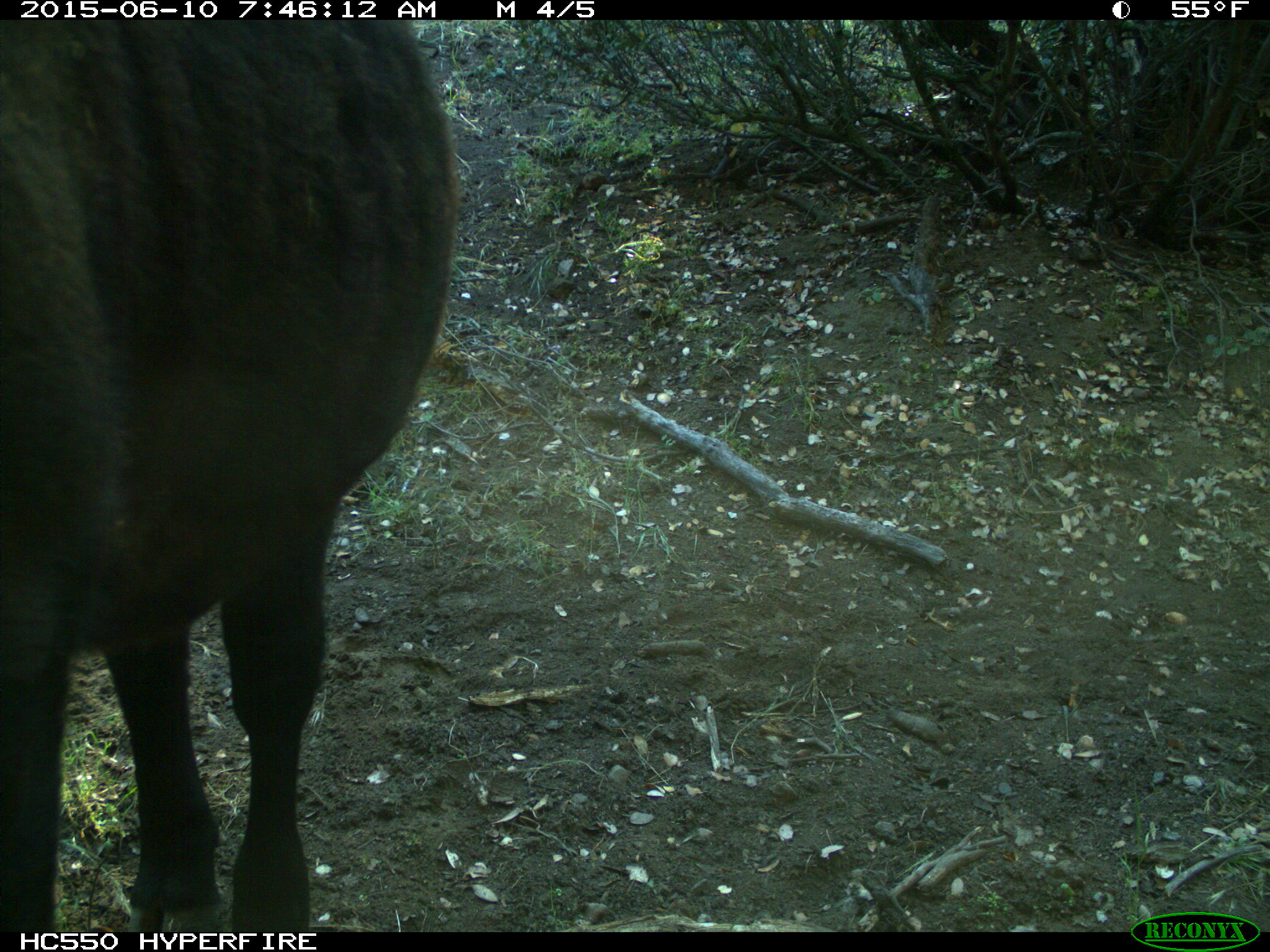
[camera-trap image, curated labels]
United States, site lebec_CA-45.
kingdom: Animalia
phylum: Chordata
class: Mammalia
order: Artiodactyla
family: Bovidae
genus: Bos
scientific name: Bos taurus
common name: domestic cow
Bos taurus (domestic cow).